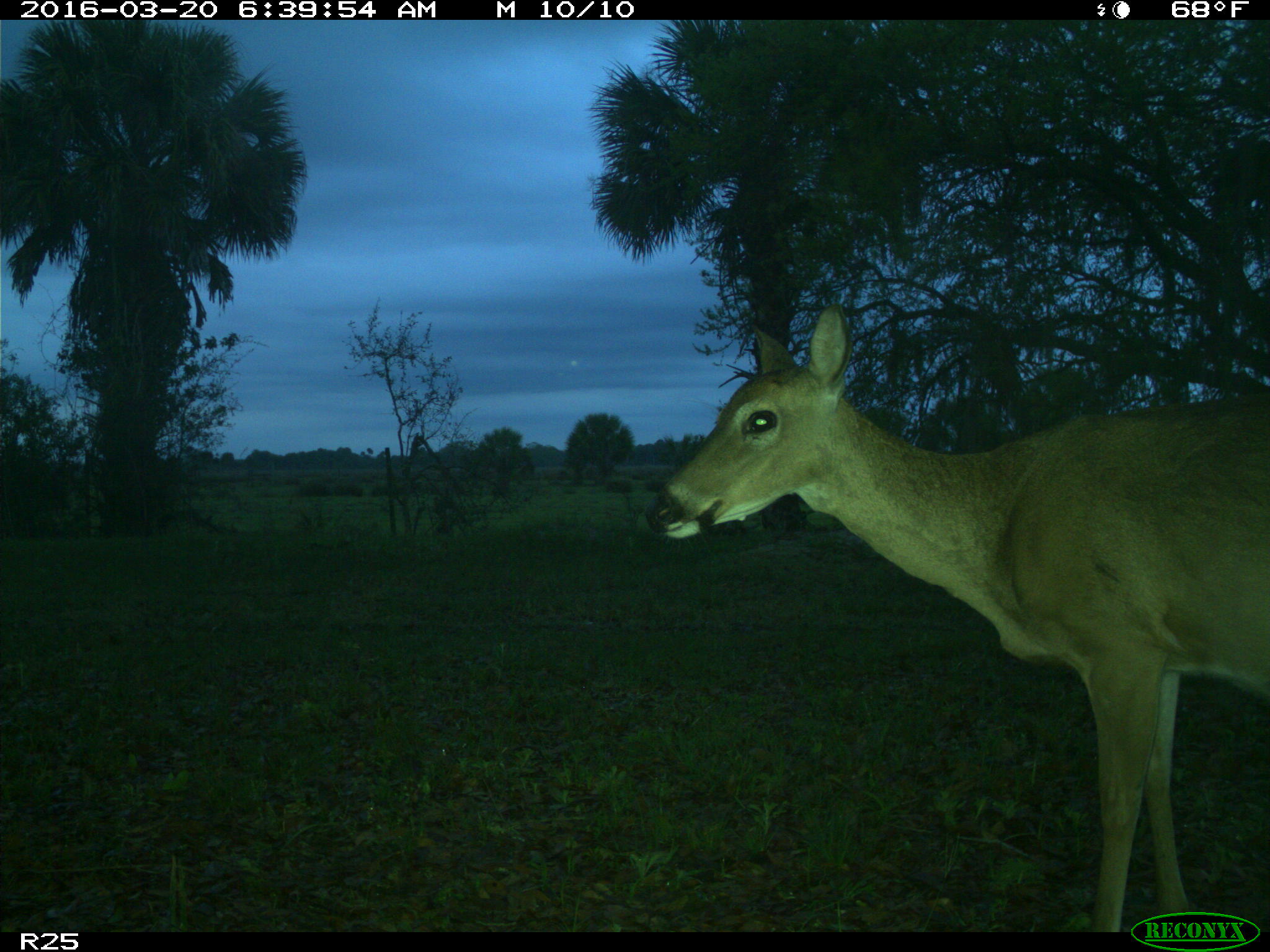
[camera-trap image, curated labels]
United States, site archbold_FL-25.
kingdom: Animalia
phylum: Chordata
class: Mammalia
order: Artiodactyla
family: Cervidae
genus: Odocoileus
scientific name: Odocoileus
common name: deer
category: unidentified deer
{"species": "unidentified deer (deer) (Odocoileus)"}